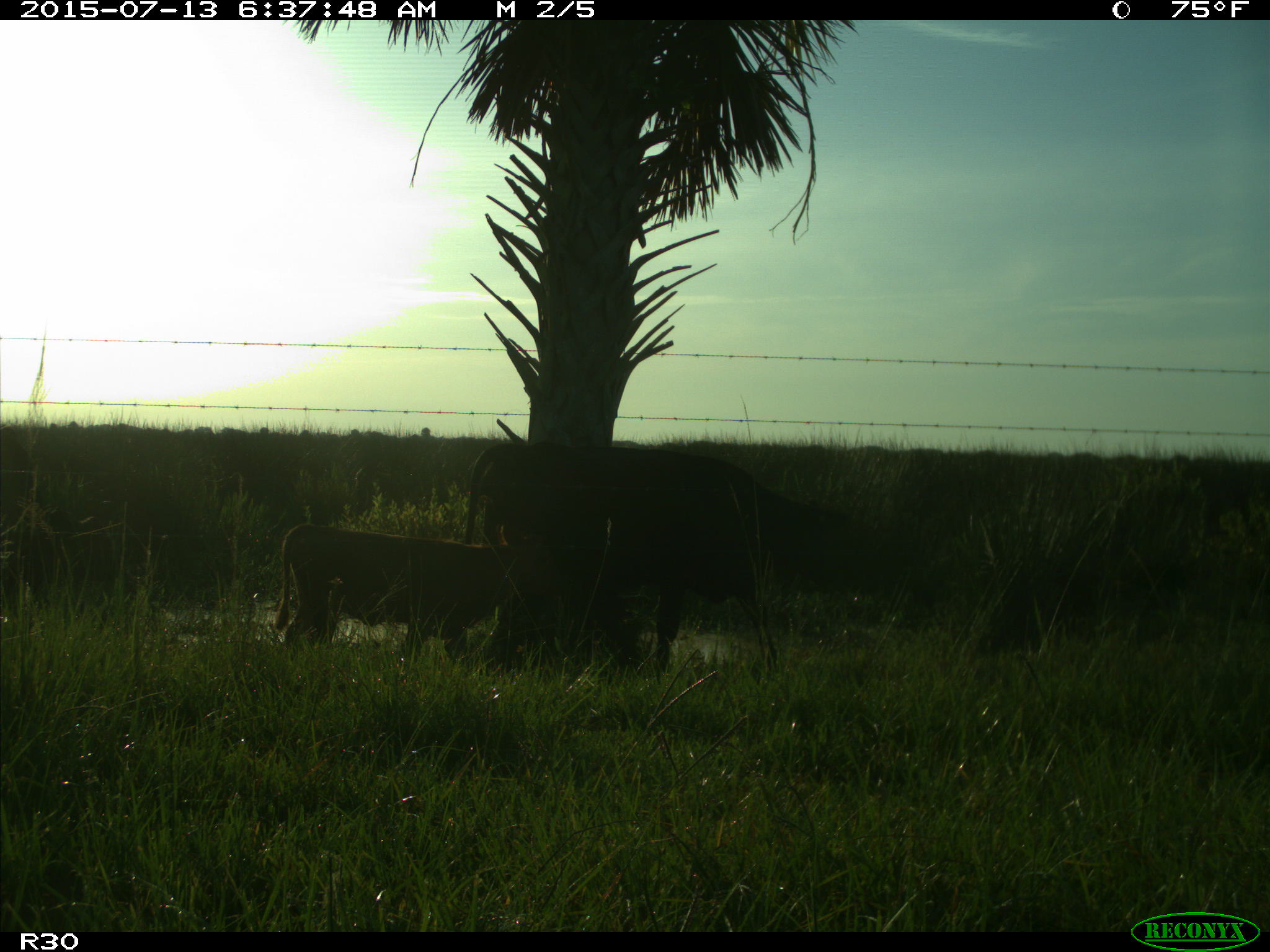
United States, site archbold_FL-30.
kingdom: Animalia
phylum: Chordata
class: Mammalia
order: Artiodactyla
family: Bovidae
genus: Bos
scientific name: Bos taurus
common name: domestic cow